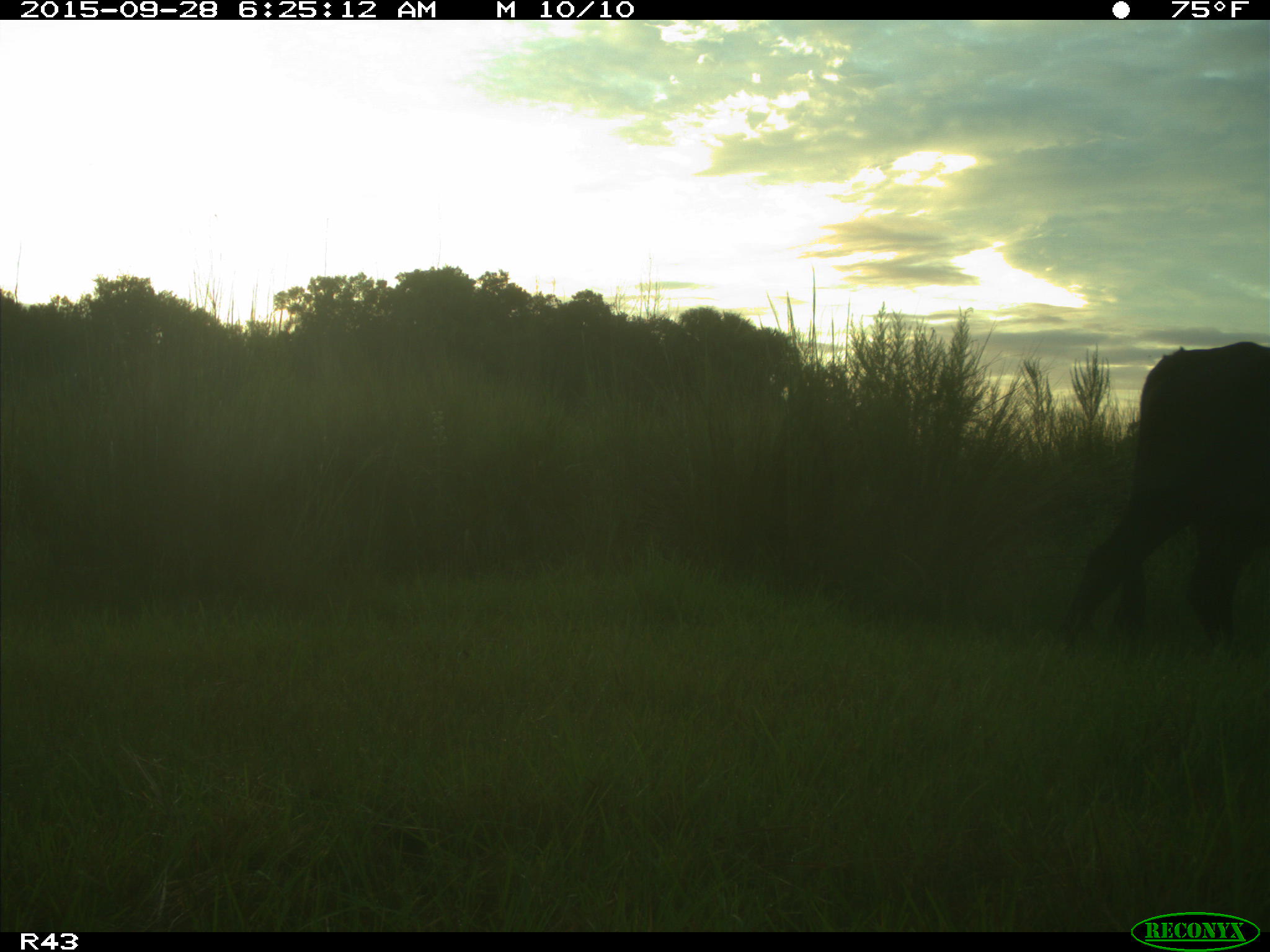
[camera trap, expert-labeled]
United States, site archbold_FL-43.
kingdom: Animalia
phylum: Chordata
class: Mammalia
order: Artiodactyla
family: Bovidae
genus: Bos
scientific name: Bos taurus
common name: domestic cow